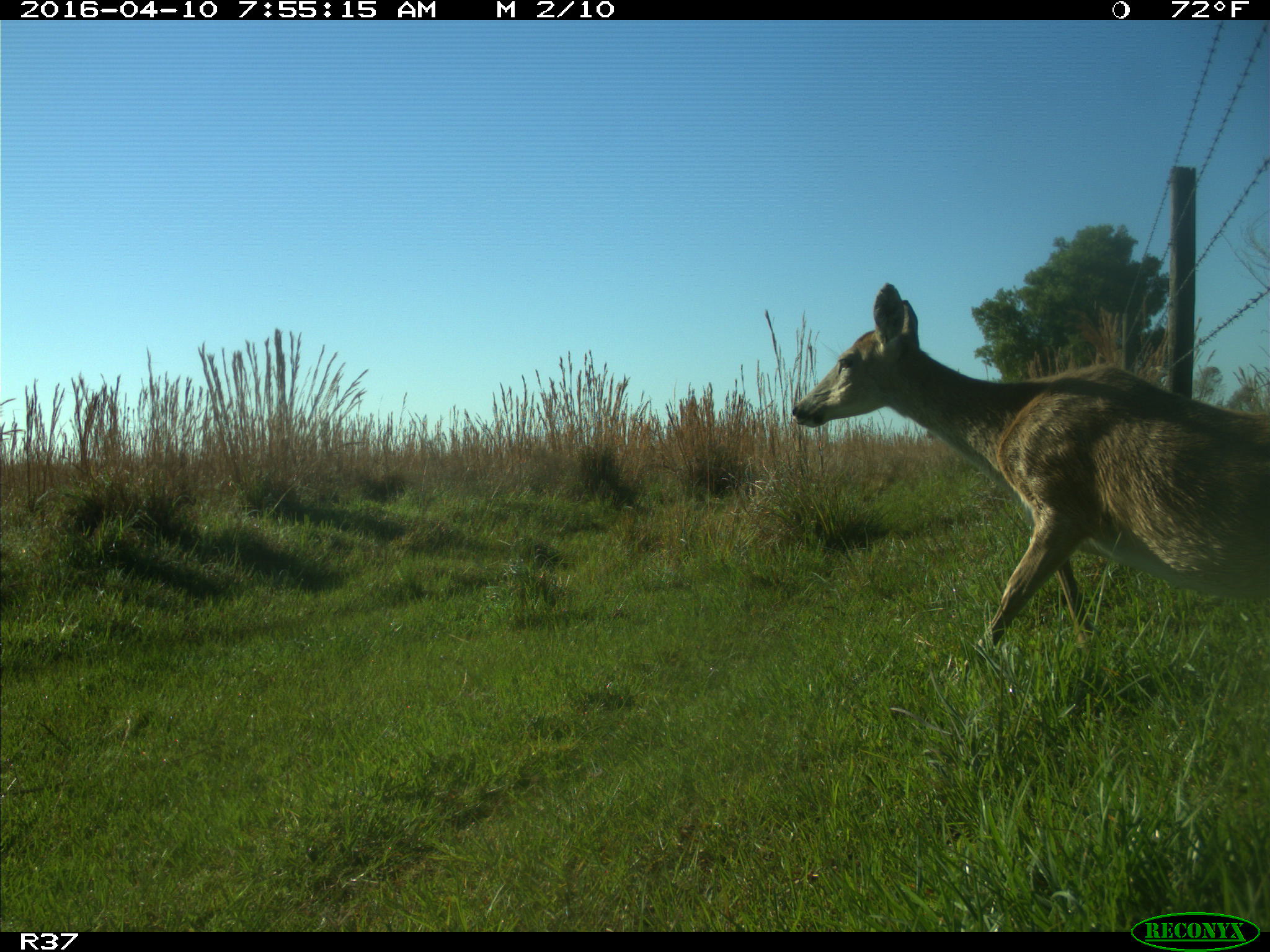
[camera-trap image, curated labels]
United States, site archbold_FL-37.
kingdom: Animalia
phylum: Chordata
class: Mammalia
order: Artiodactyla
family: Cervidae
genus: Odocoileus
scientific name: Odocoileus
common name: deer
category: unidentified deer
Unidentified deer (deer) (Odocoileus).